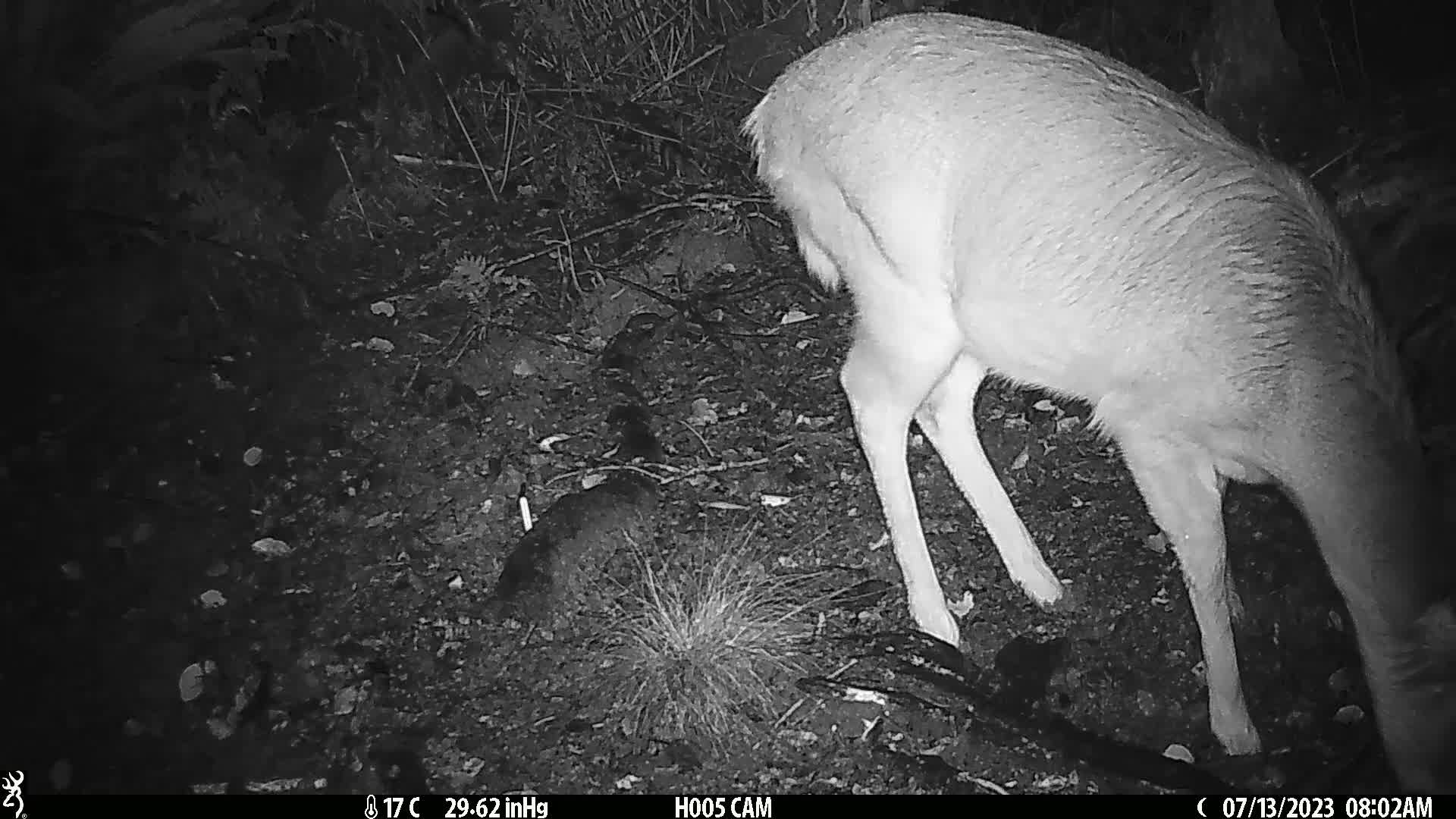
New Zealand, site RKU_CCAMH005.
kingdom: Animalia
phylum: Chordata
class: Mammalia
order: Artiodactyla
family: Cervidae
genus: Odocoileus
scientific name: Odocoileus virginianus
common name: white-tailed deer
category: white tailed deer